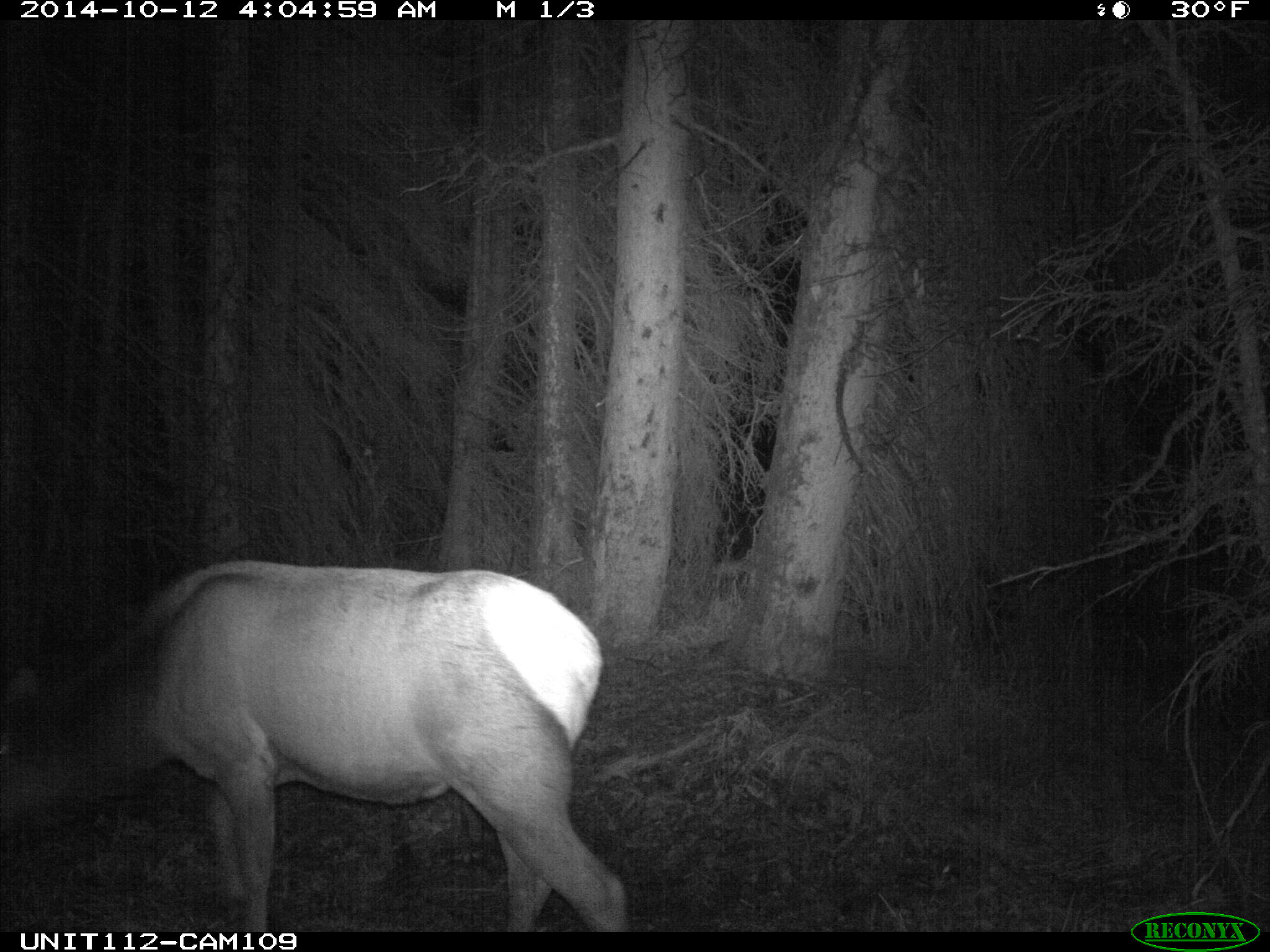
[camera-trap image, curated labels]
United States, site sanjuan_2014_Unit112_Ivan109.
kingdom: Animalia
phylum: Chordata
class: Mammalia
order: Artiodactyla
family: Cervidae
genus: Cervus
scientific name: Cervus elaphus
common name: red deer